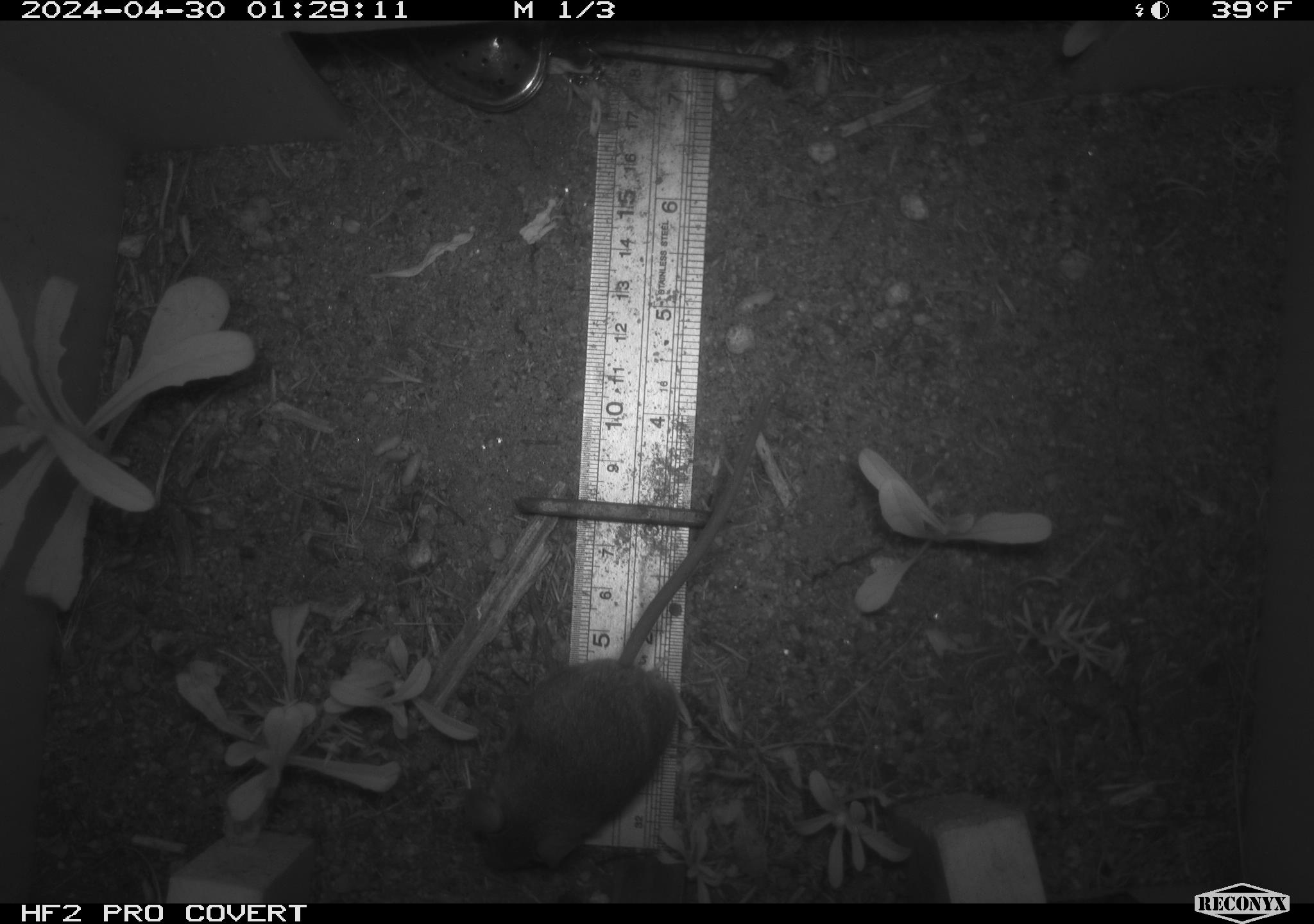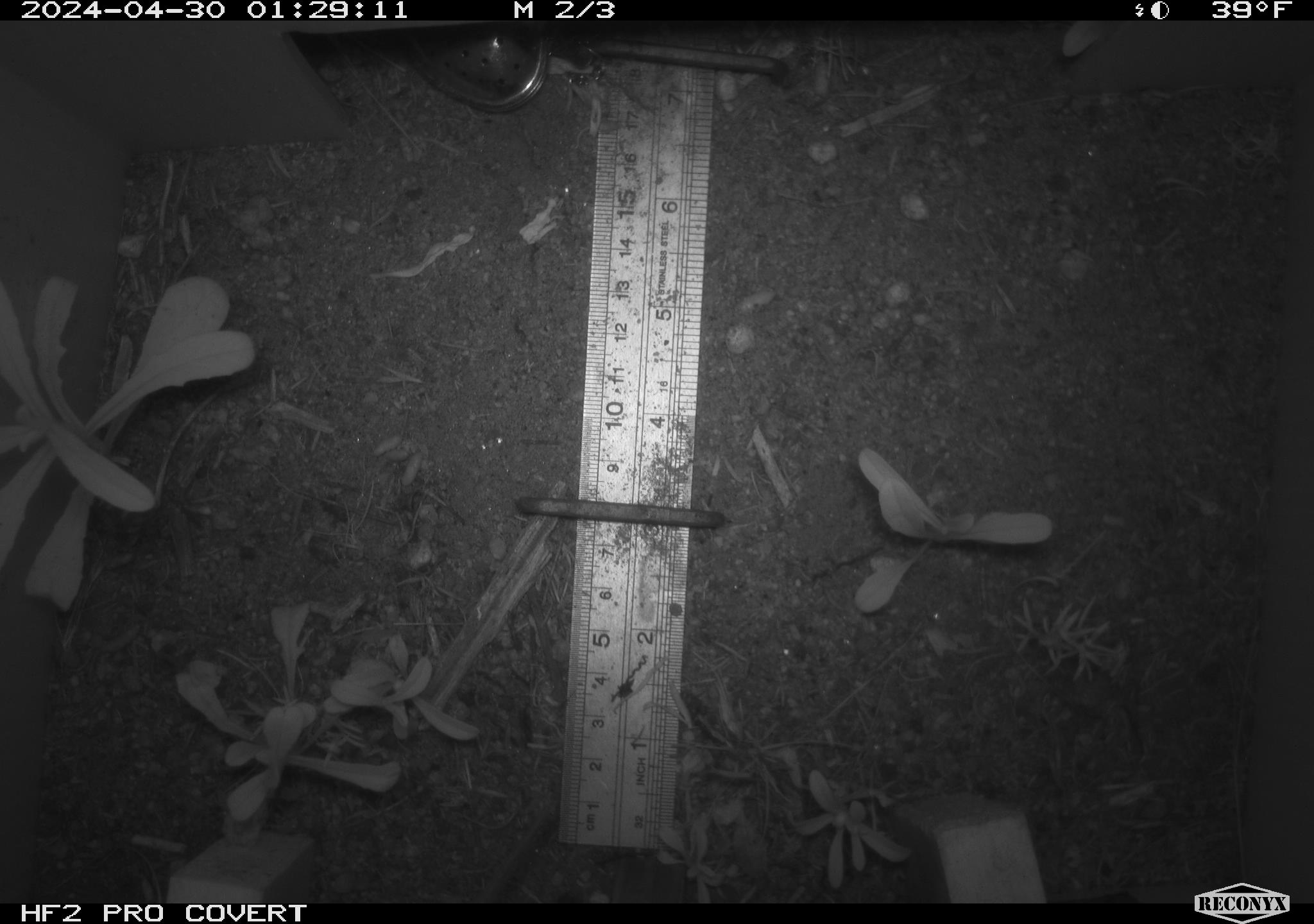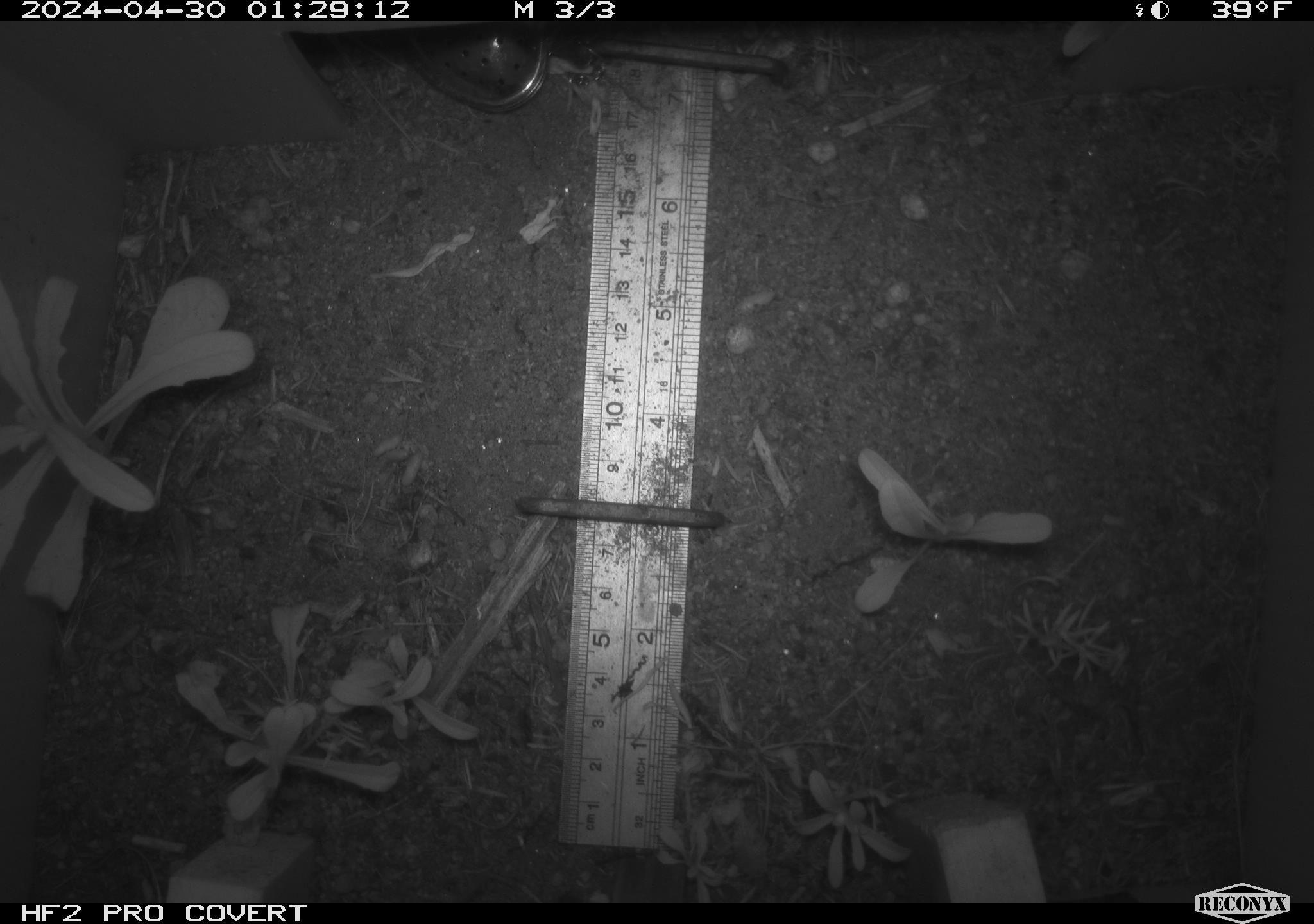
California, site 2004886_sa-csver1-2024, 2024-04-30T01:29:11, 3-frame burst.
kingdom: Animalia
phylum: Chordata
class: Mammalia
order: Rodentia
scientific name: Rodentia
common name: rodent